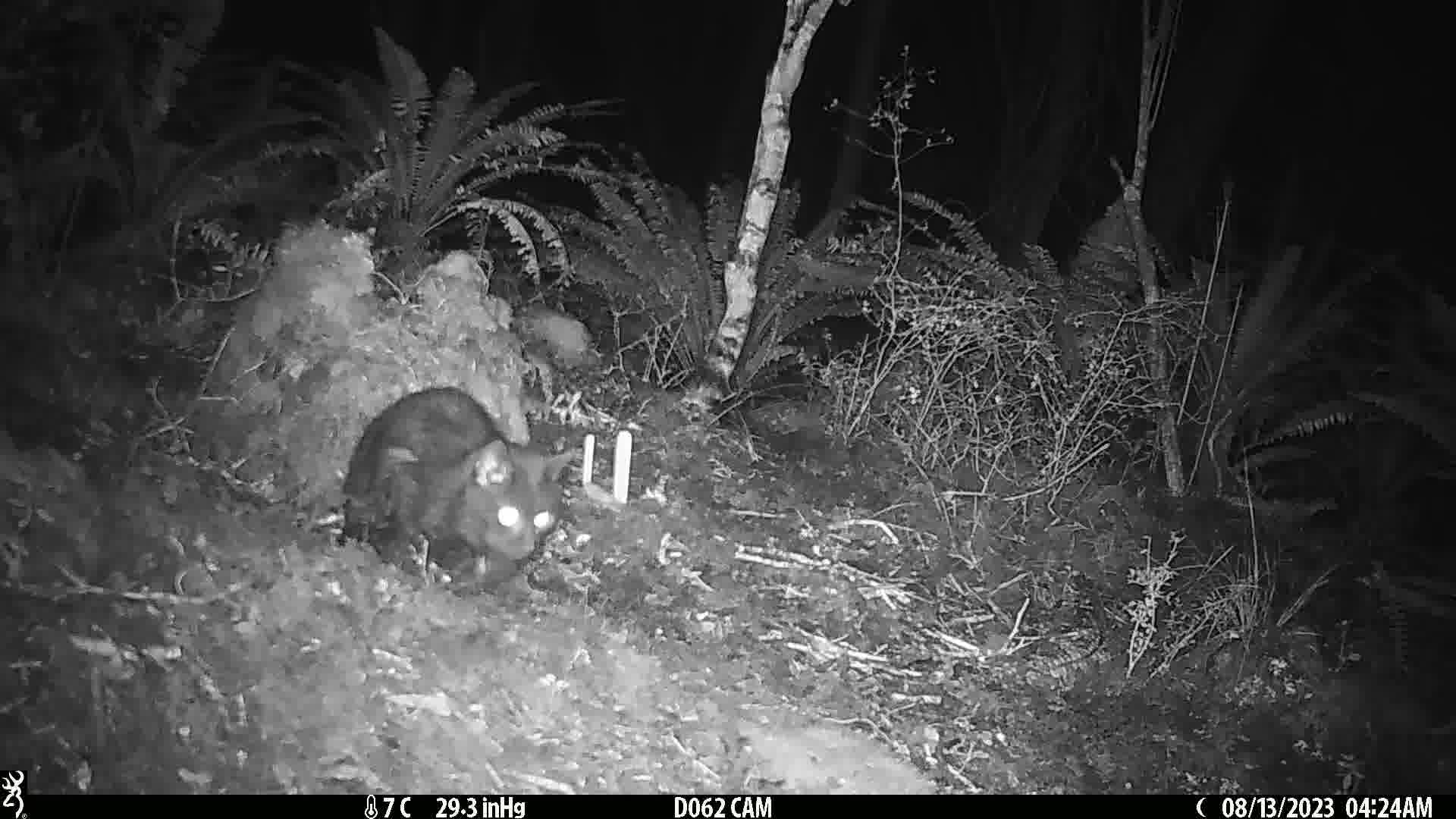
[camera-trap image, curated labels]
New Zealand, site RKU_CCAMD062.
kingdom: Animalia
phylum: Chordata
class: Mammalia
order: Carnivora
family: Felidae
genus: Felis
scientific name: Felis catus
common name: domestic cat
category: cat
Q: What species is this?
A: Cat (domestic cat) (Felis catus).